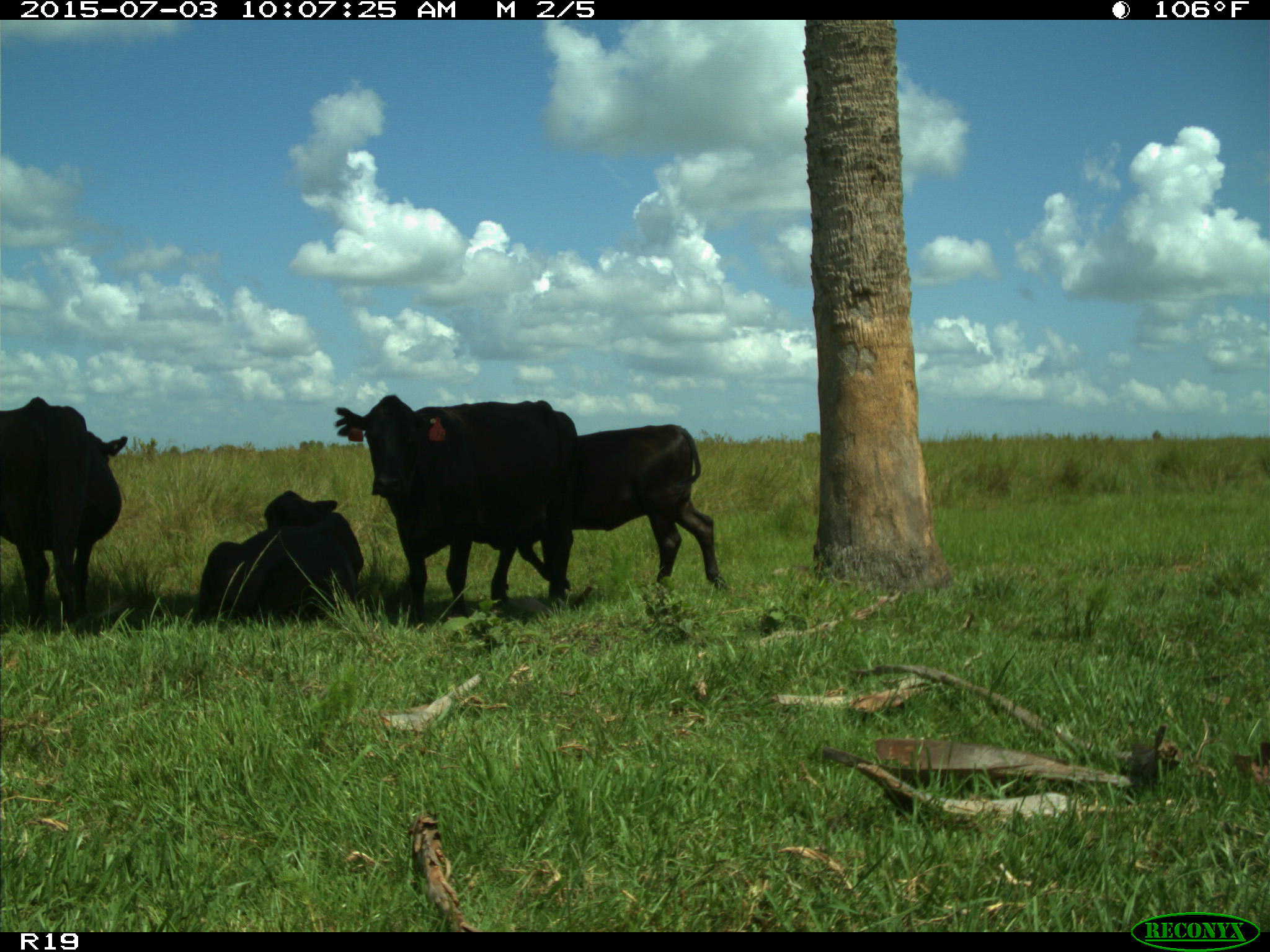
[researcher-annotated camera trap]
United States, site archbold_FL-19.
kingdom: Animalia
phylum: Chordata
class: Mammalia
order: Artiodactyla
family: Bovidae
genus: Bos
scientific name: Bos taurus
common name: domestic cow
Bos taurus (domestic cow).